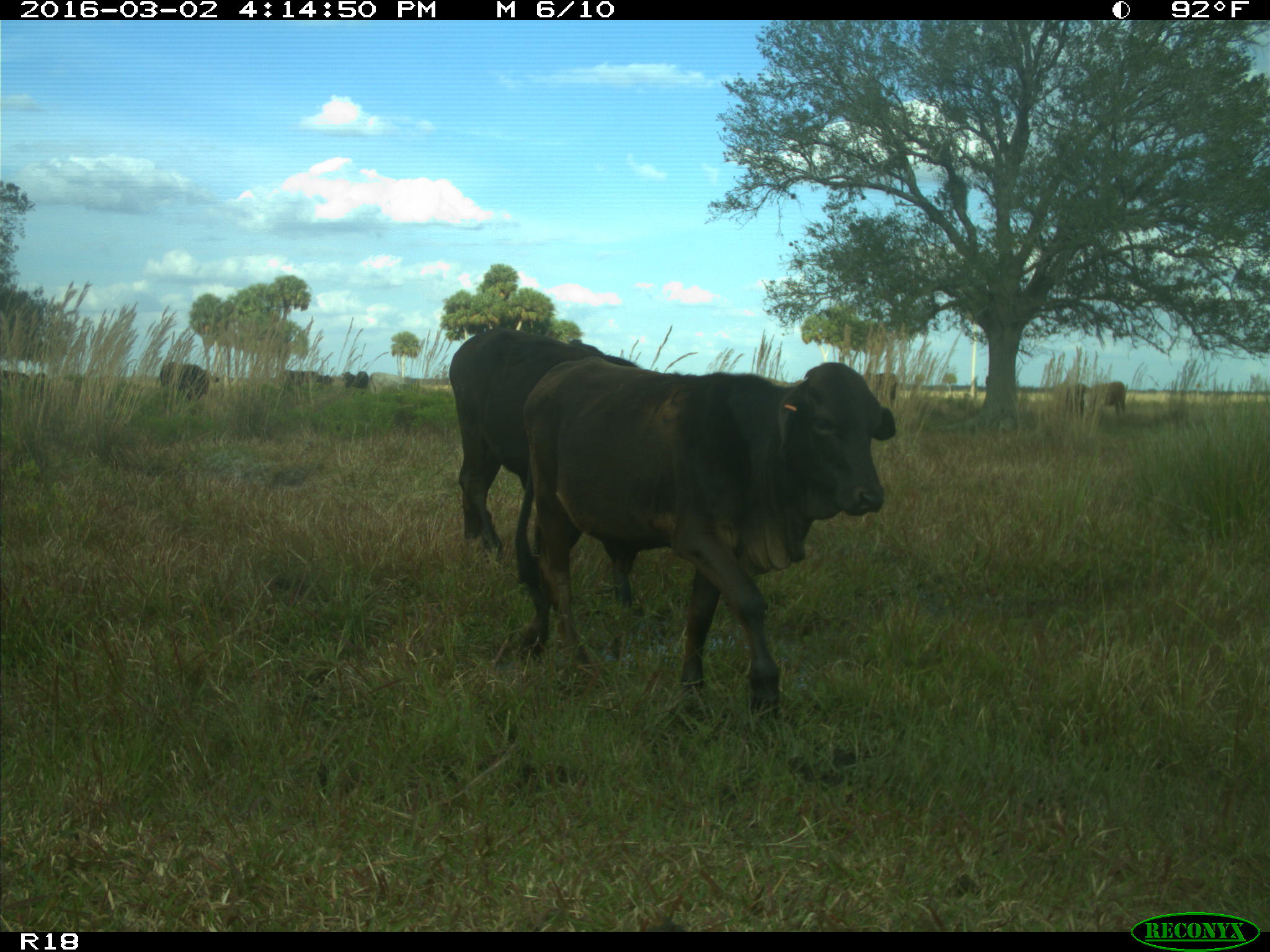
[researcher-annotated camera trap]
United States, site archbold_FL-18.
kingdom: Animalia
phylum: Chordata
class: Mammalia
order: Artiodactyla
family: Bovidae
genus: Bos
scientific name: Bos taurus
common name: domestic cow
Bos taurus (domestic cow).